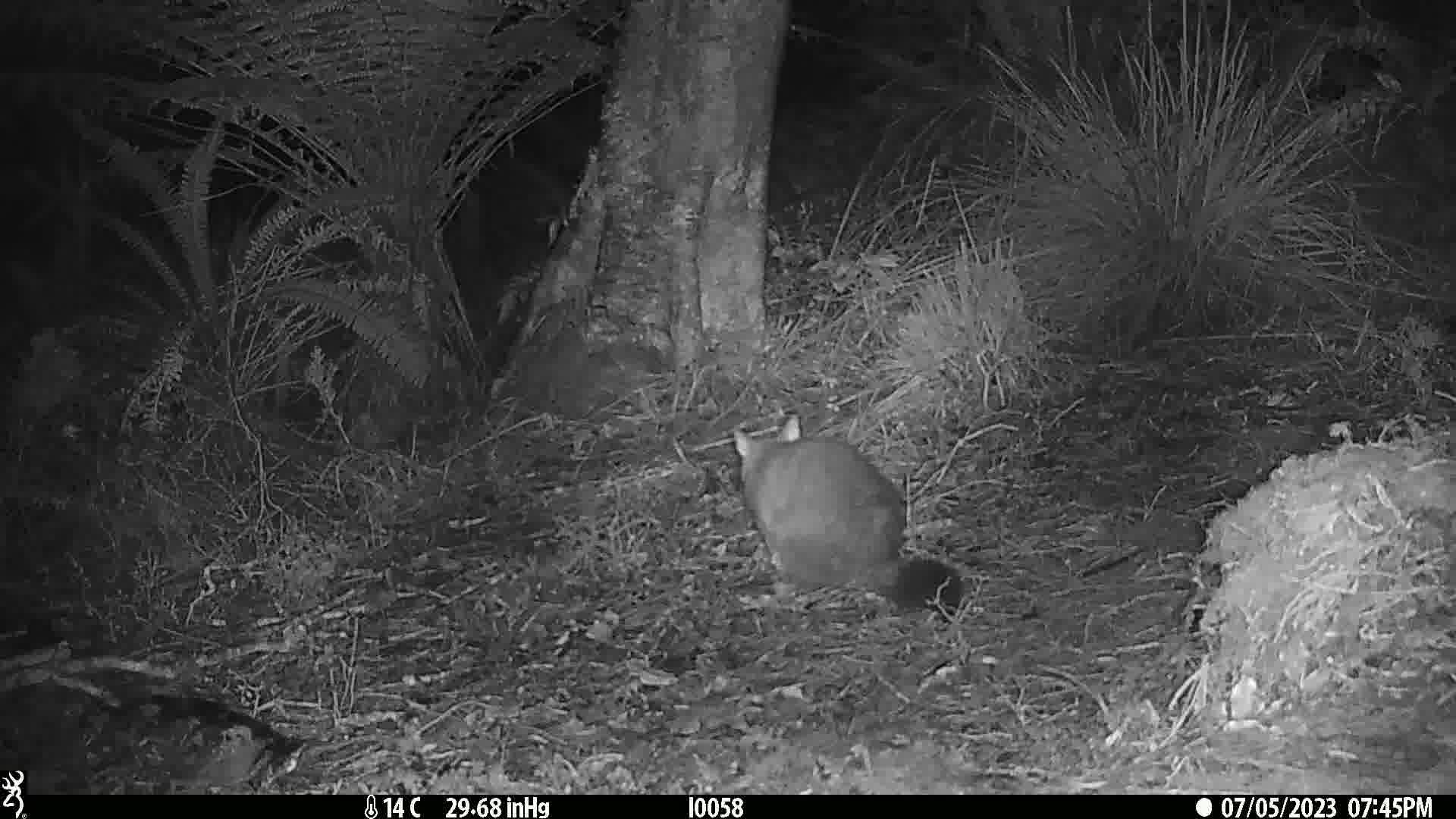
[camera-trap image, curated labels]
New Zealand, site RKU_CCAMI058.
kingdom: Animalia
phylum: Chordata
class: Mammalia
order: Diprotodontia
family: Phalangeridae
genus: Trichosurus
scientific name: Trichosurus vulpecula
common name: common brushtail possum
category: possum